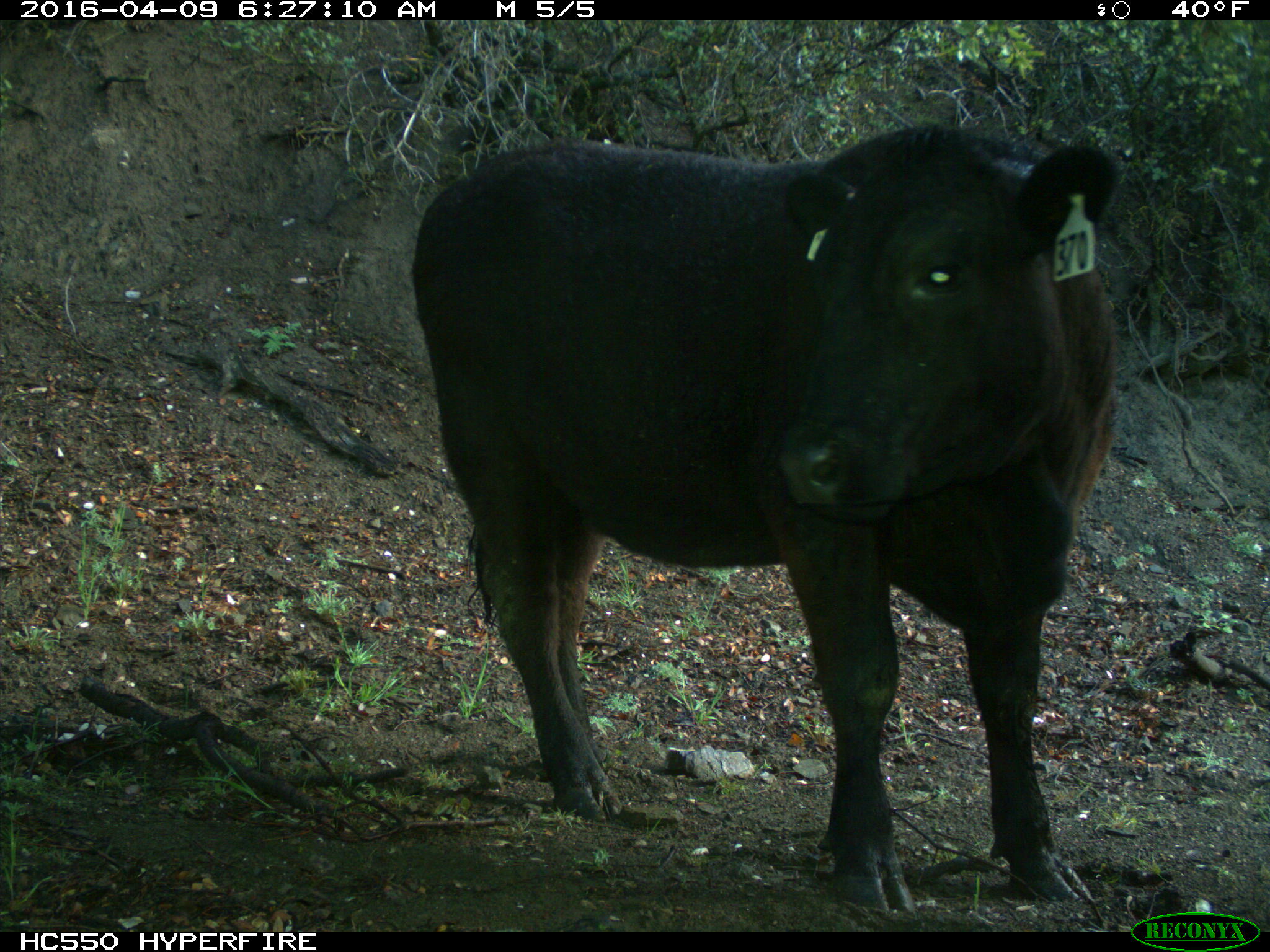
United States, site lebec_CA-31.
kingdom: Animalia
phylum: Chordata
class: Mammalia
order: Artiodactyla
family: Bovidae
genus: Bos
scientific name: Bos taurus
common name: domestic cow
Bos taurus (domestic cow).